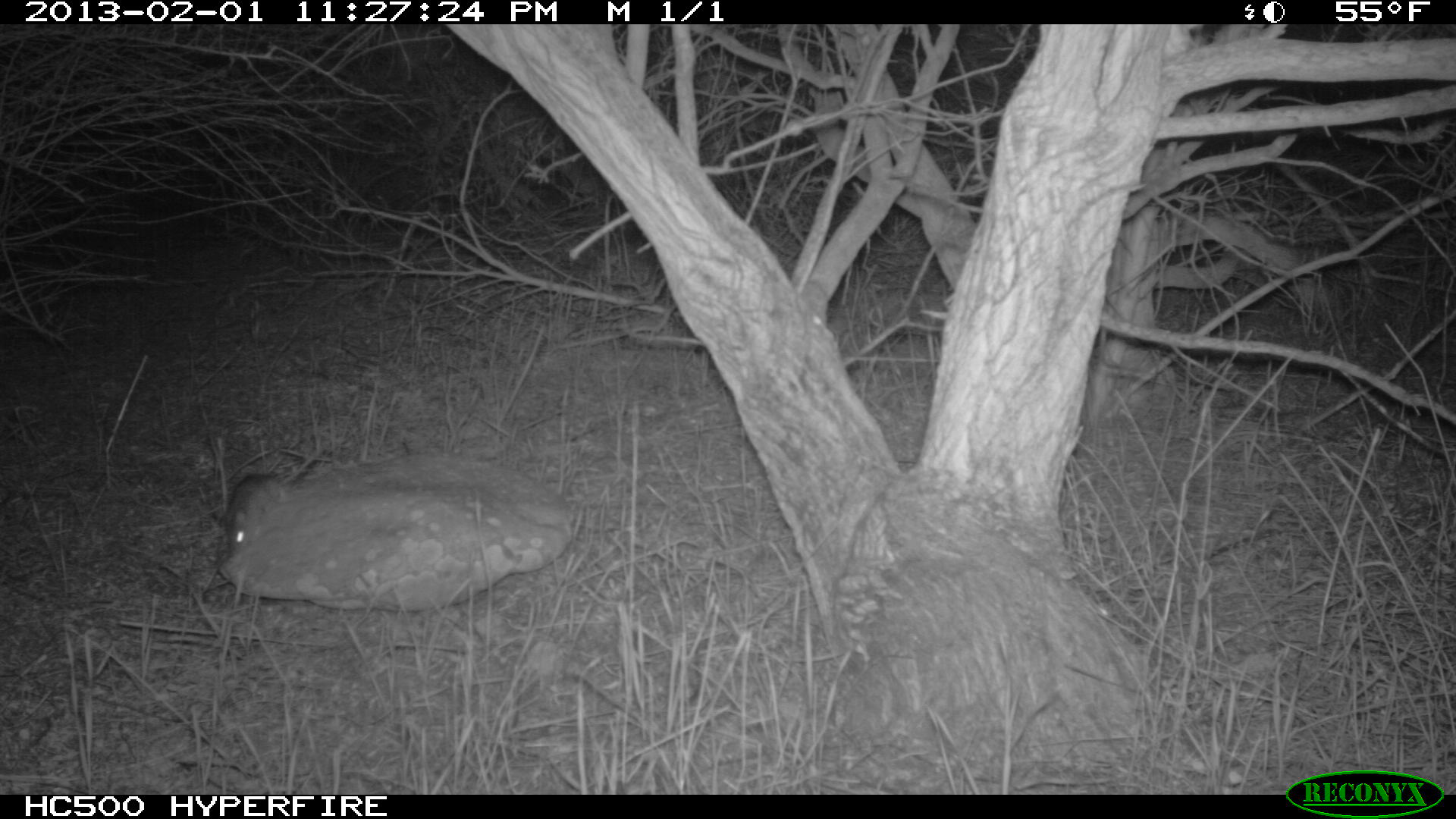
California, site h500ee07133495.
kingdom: Animalia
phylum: Chordata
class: Mammalia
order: Rodentia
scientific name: Rodentia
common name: rodent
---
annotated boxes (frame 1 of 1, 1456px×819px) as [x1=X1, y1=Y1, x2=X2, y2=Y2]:
rodent: [x1=217, y1=446, x2=323, y2=557]